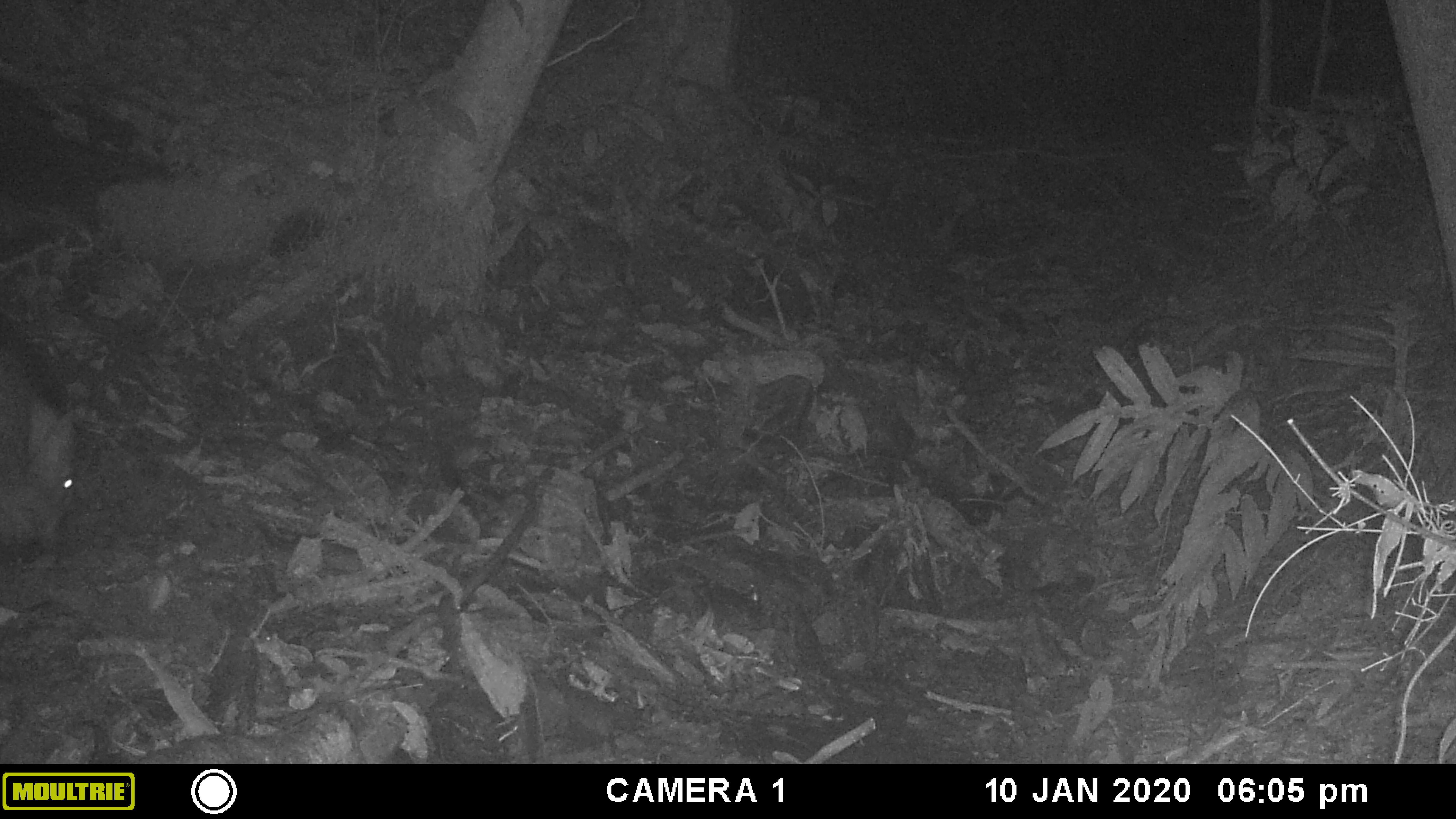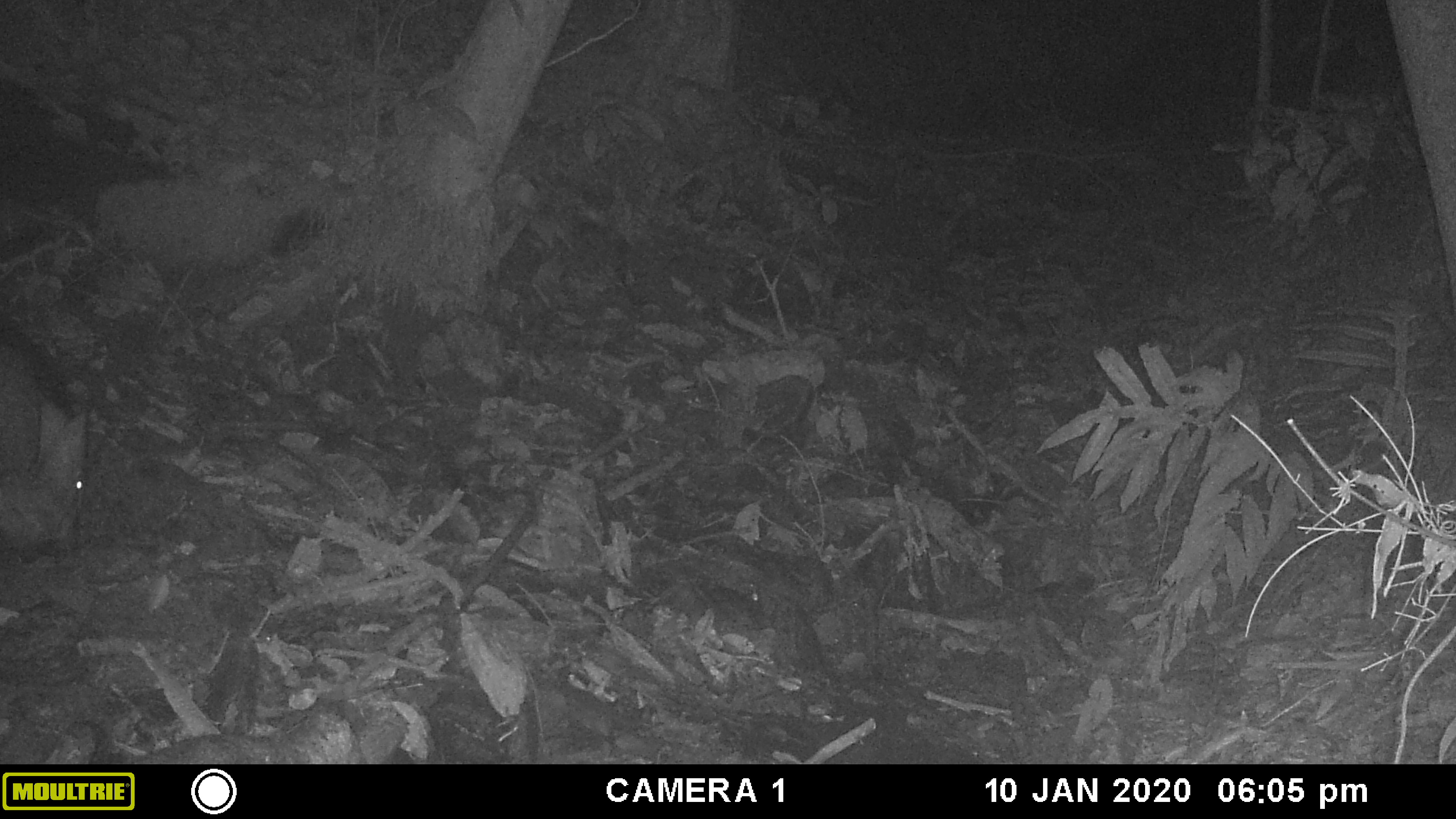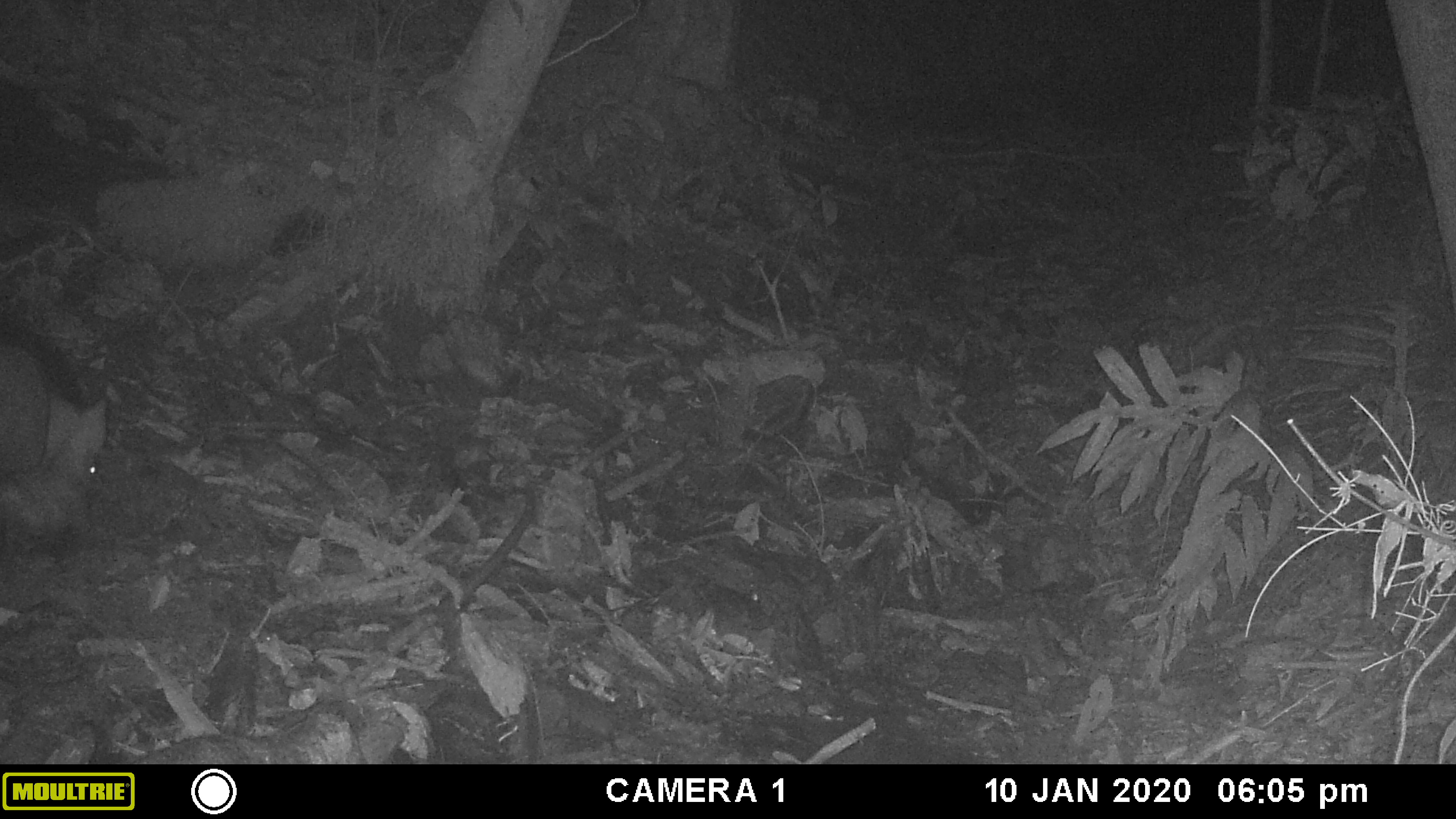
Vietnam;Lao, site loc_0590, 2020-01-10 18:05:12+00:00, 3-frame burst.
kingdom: Animalia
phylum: Chordata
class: Mammalia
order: Artiodactyla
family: Suidae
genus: Sus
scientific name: Sus scrofa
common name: eurasian wild pig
Eurasian wild pig (Sus scrofa). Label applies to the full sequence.